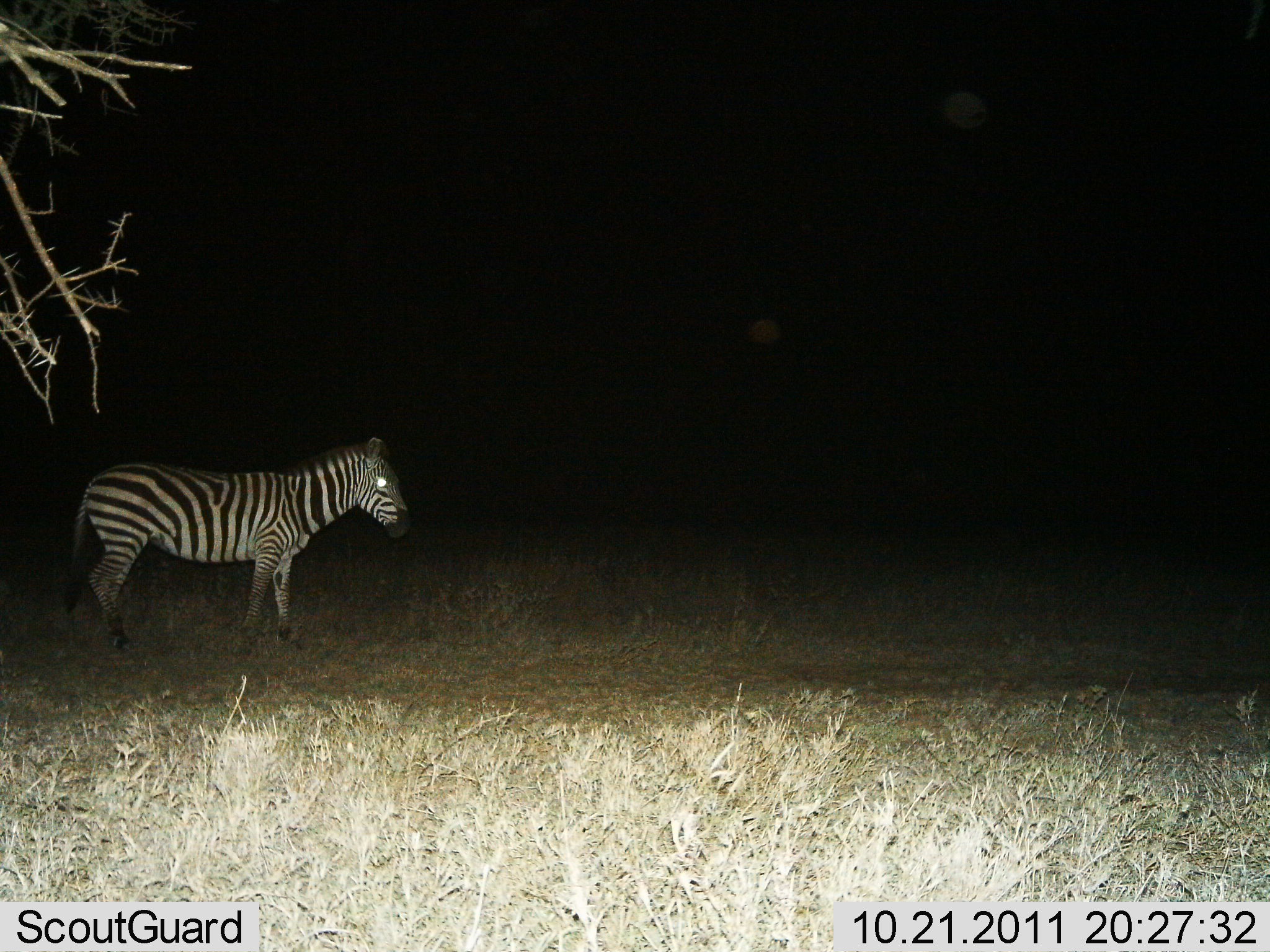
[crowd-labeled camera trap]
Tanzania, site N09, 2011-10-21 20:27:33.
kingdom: Animalia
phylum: Chordata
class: Mammalia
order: Perissodactyla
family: Equidae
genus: Equus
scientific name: Equus quagga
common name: plains zebra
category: zebra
Zebra (plains zebra) (Equus quagga), count 1. Behavior (volunteer vote fractions): standing 93%, resting 0%, moving 7%, interacting 0%. Young present (vote fraction): 0%. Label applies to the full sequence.